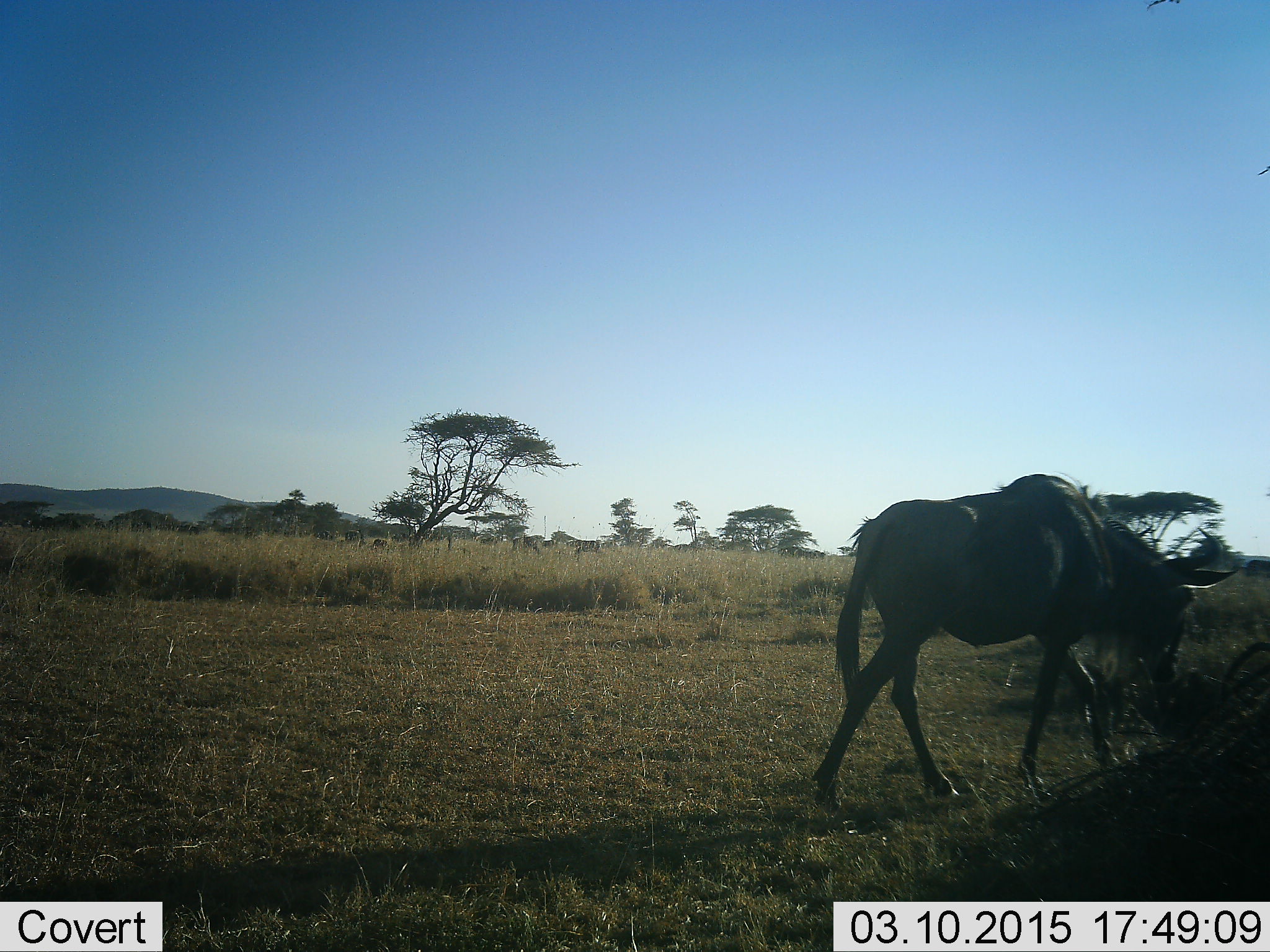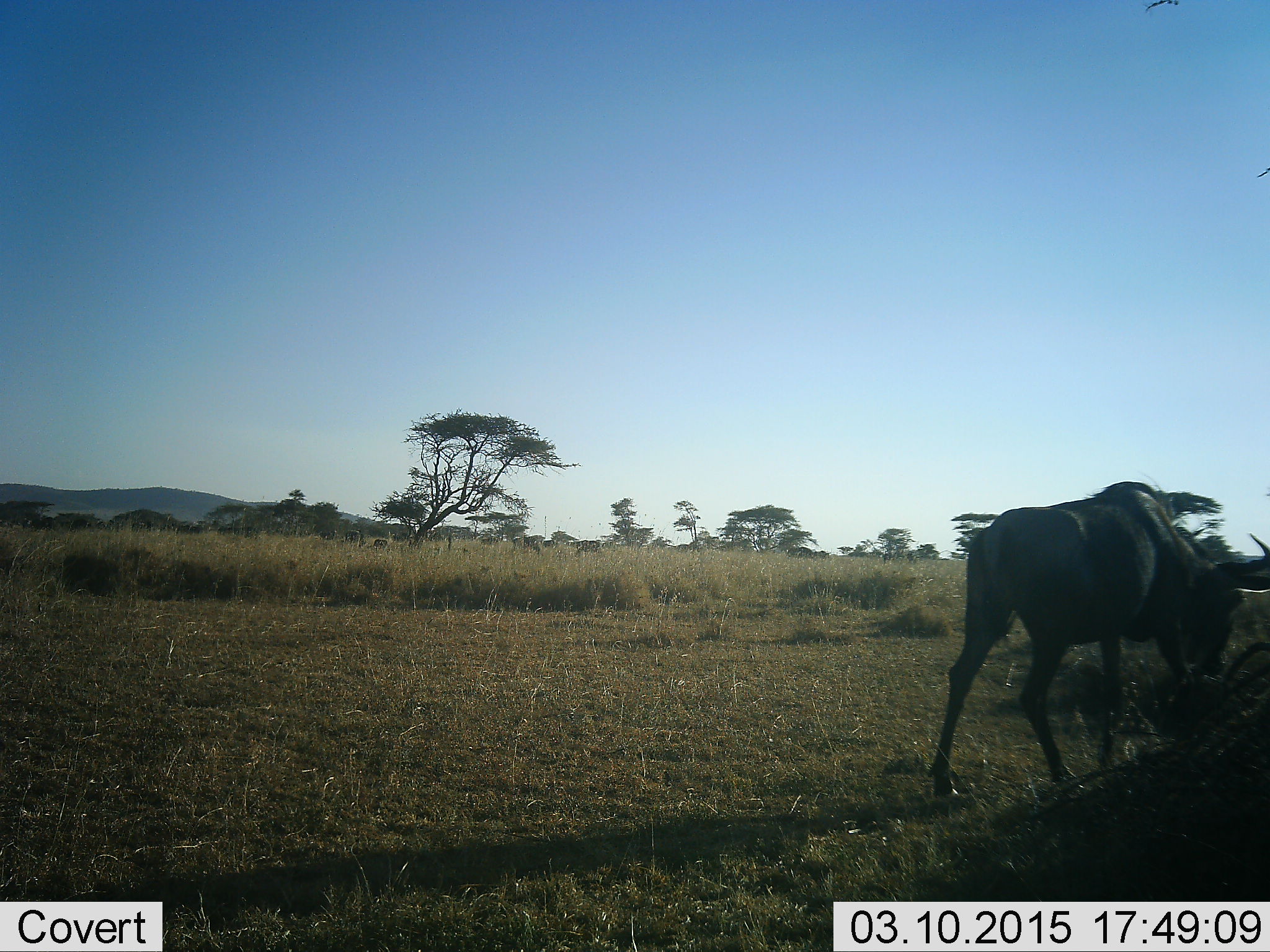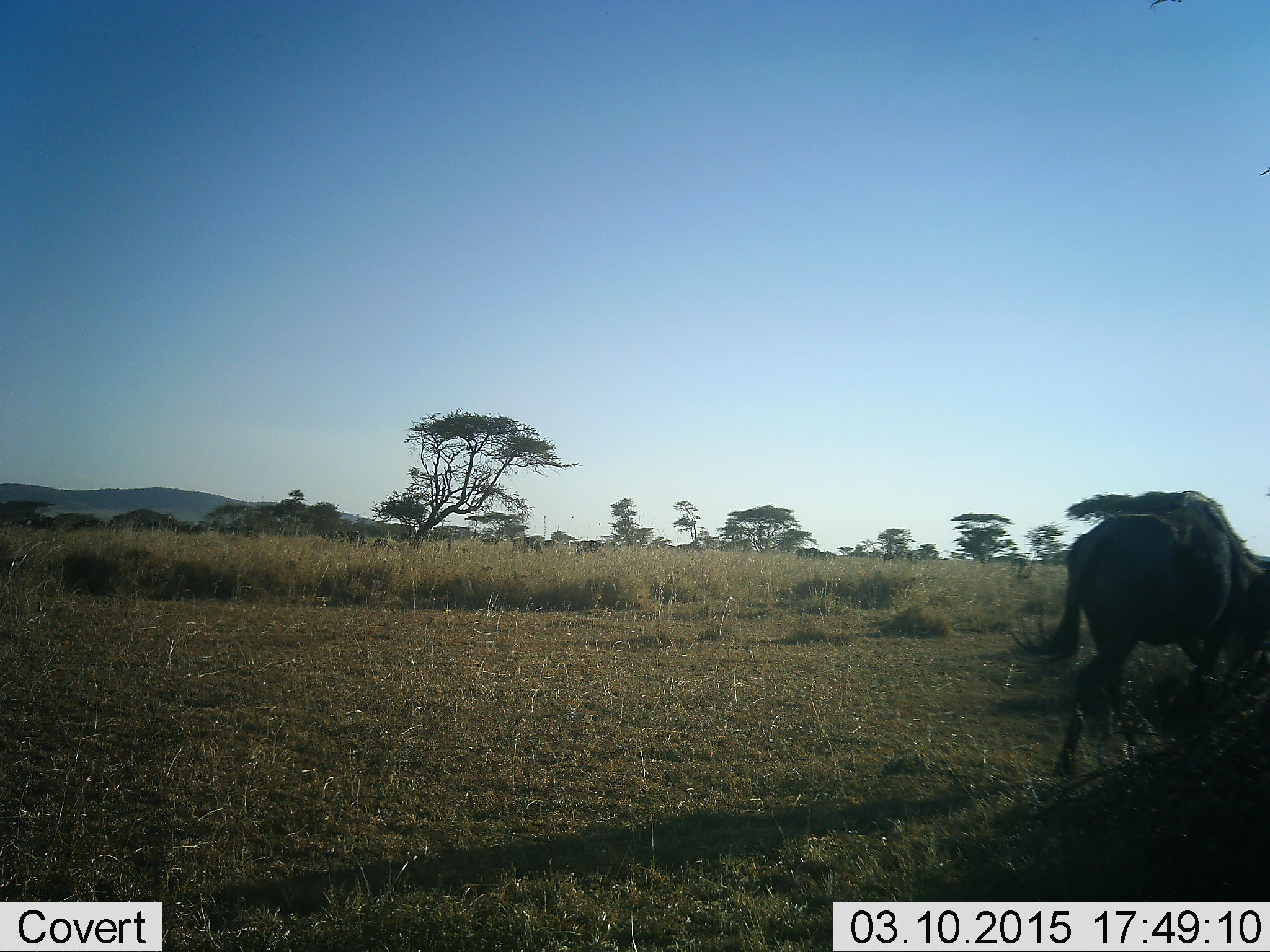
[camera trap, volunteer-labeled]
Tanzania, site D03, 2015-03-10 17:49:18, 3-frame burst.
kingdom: Animalia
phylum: Chordata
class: Mammalia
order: Artiodactyla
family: Bovidae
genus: Connochaetes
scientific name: Connochaetes taurinus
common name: blue wildebeest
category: wildebeest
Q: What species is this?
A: Wildebeest (blue wildebeest) (Connochaetes taurinus).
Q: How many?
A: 1.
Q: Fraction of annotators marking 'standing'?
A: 20%.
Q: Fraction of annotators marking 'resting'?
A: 0%.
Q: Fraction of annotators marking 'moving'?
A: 70%.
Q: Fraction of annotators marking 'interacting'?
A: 0%.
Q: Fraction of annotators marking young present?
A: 0%.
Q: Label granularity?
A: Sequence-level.